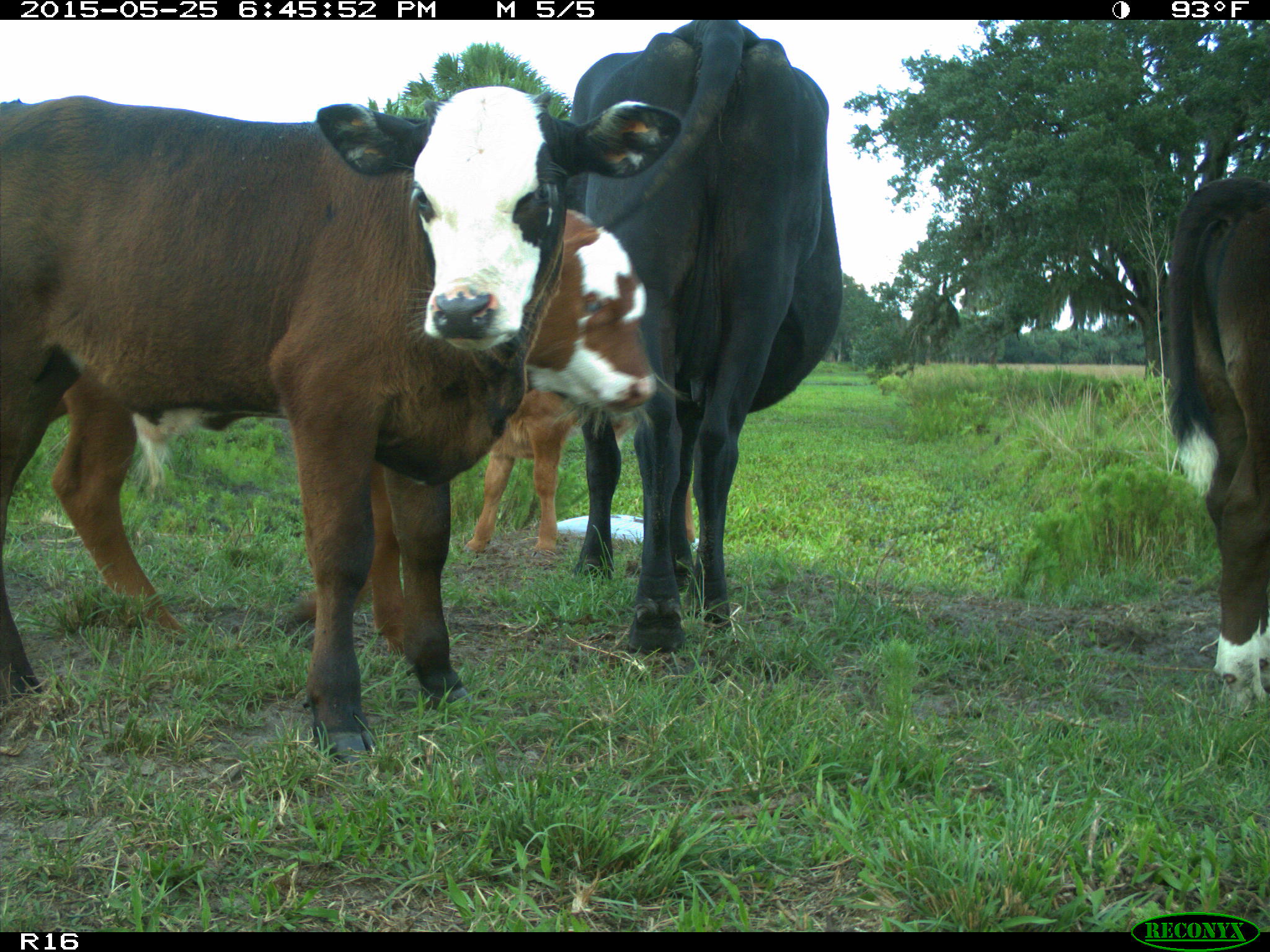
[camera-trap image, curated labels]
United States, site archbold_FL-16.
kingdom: Animalia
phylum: Chordata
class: Mammalia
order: Artiodactyla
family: Bovidae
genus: Bos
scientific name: Bos taurus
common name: domestic cow